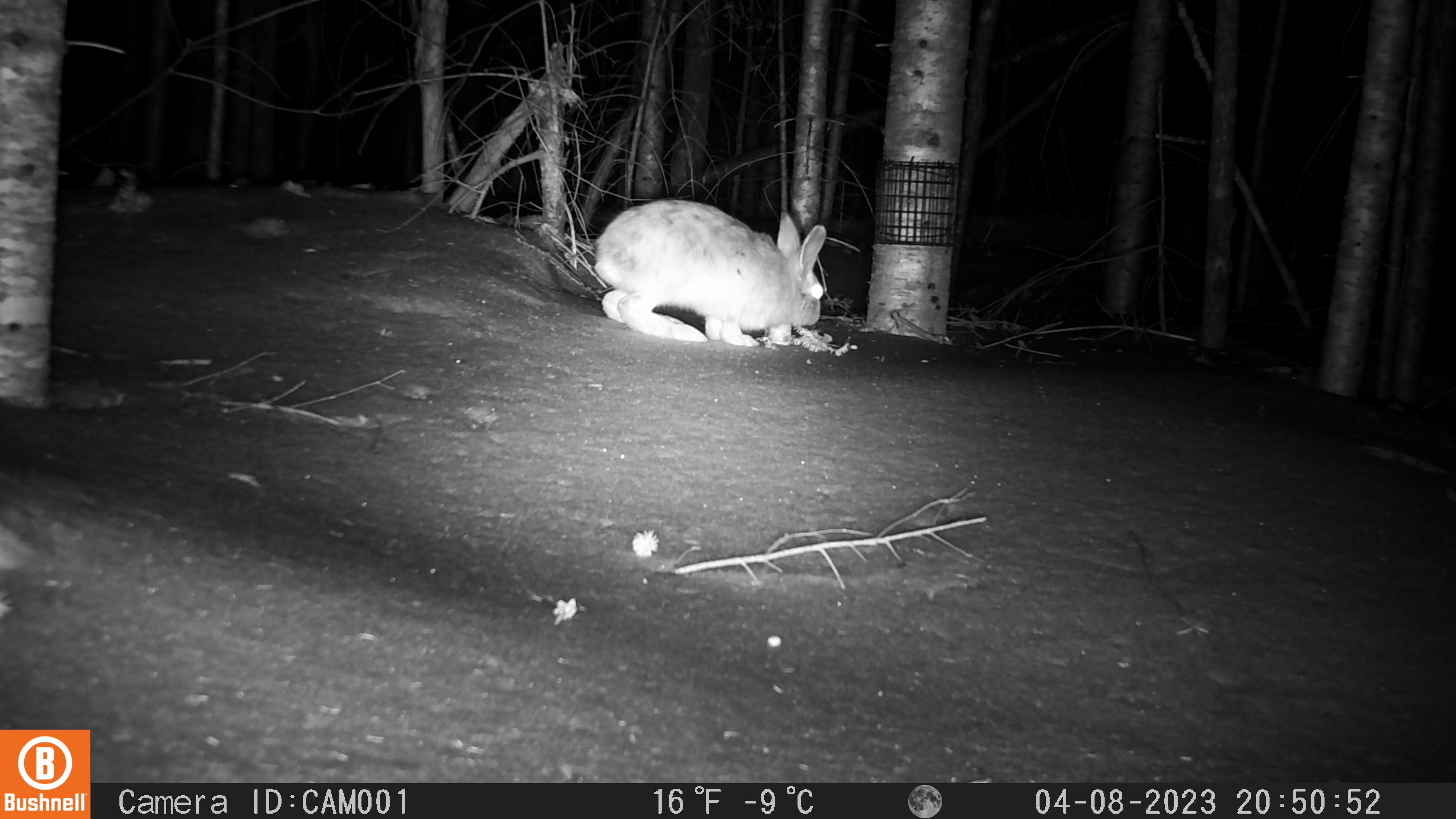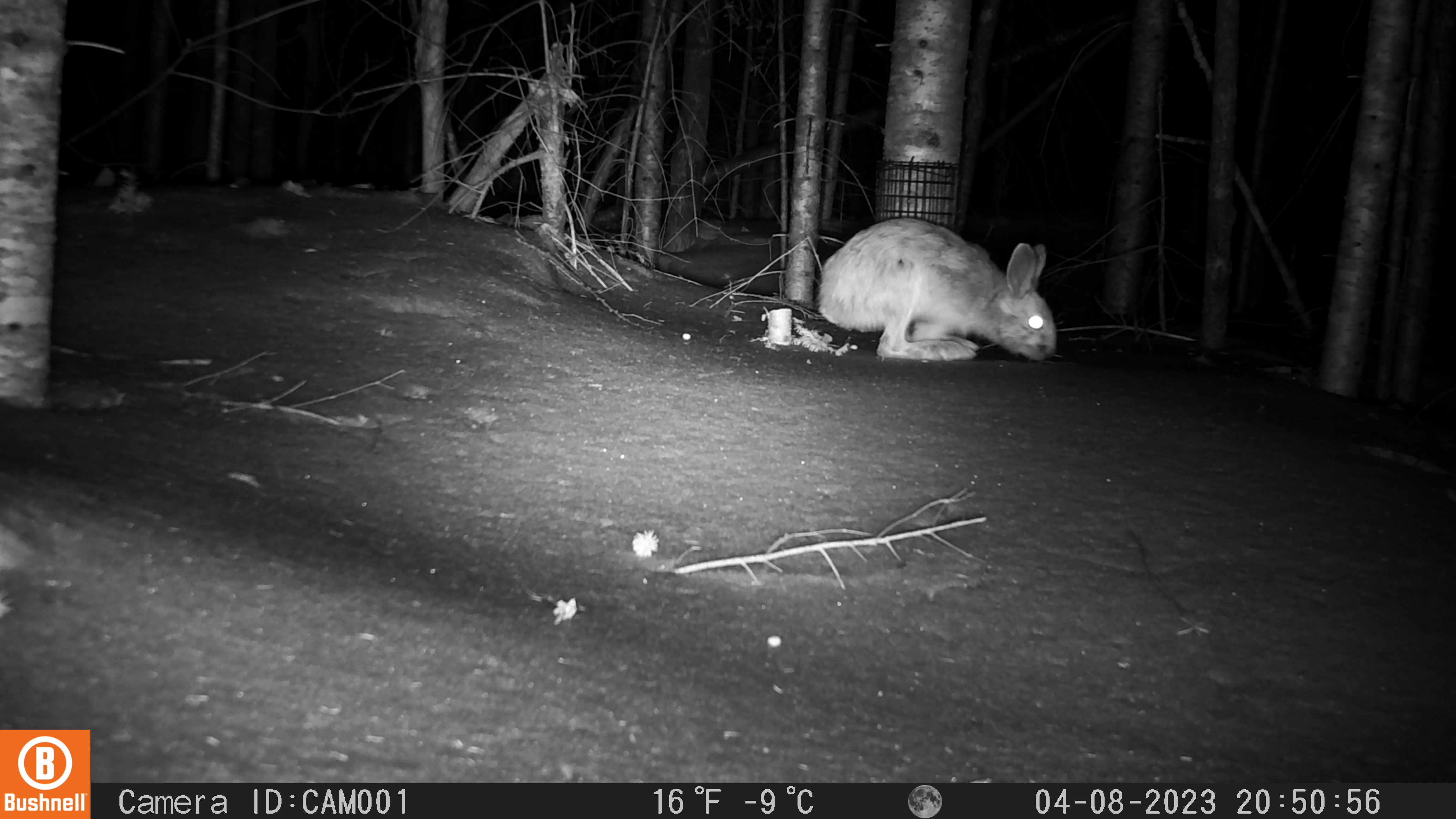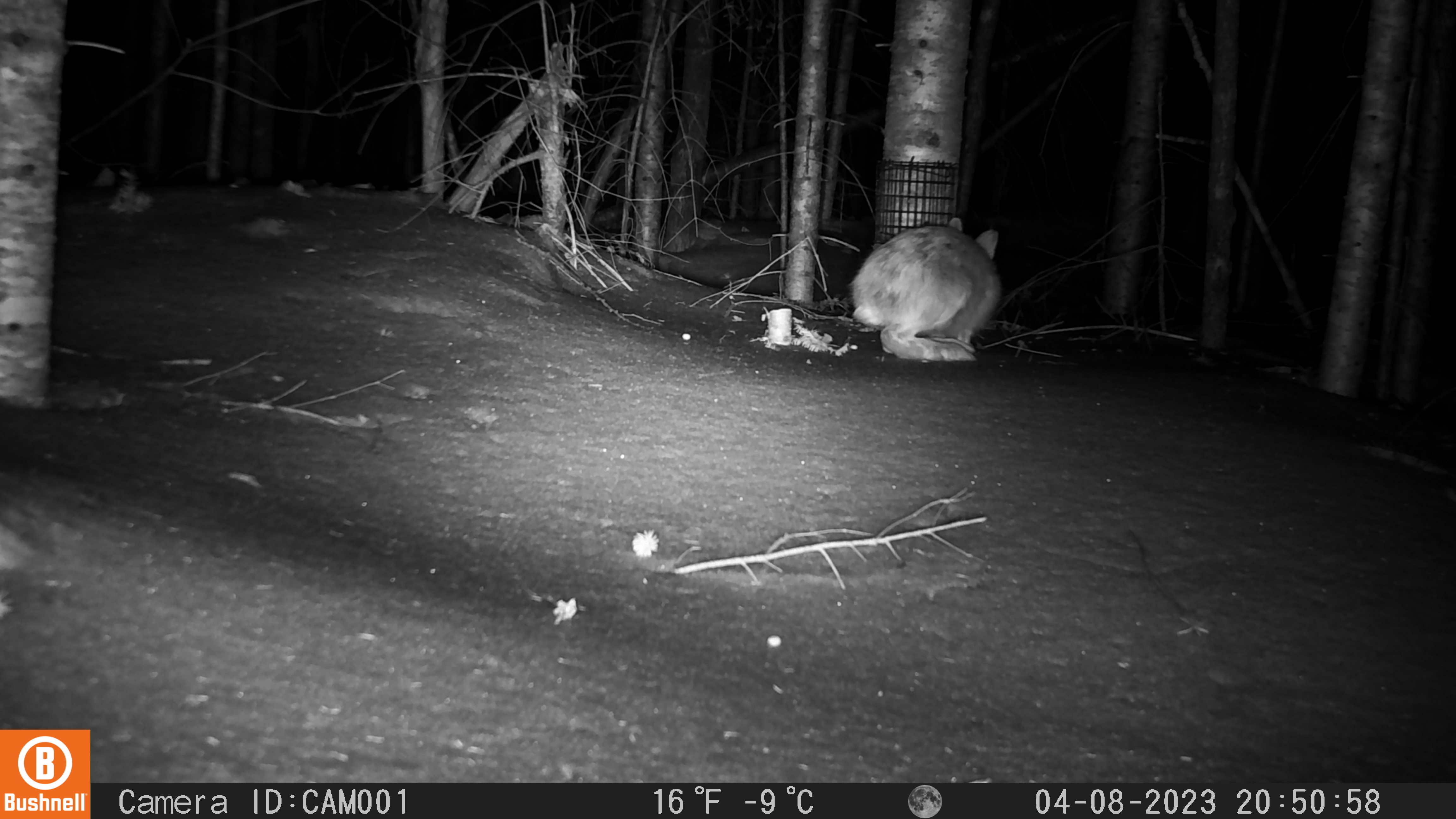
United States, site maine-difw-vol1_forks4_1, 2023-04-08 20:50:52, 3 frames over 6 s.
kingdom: Animalia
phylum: Chordata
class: Mammalia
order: Lagomorpha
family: Leporidae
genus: Lepus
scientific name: Lepus americanus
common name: snowshoe hare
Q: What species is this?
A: Snowshoe hare (Lepus americanus).